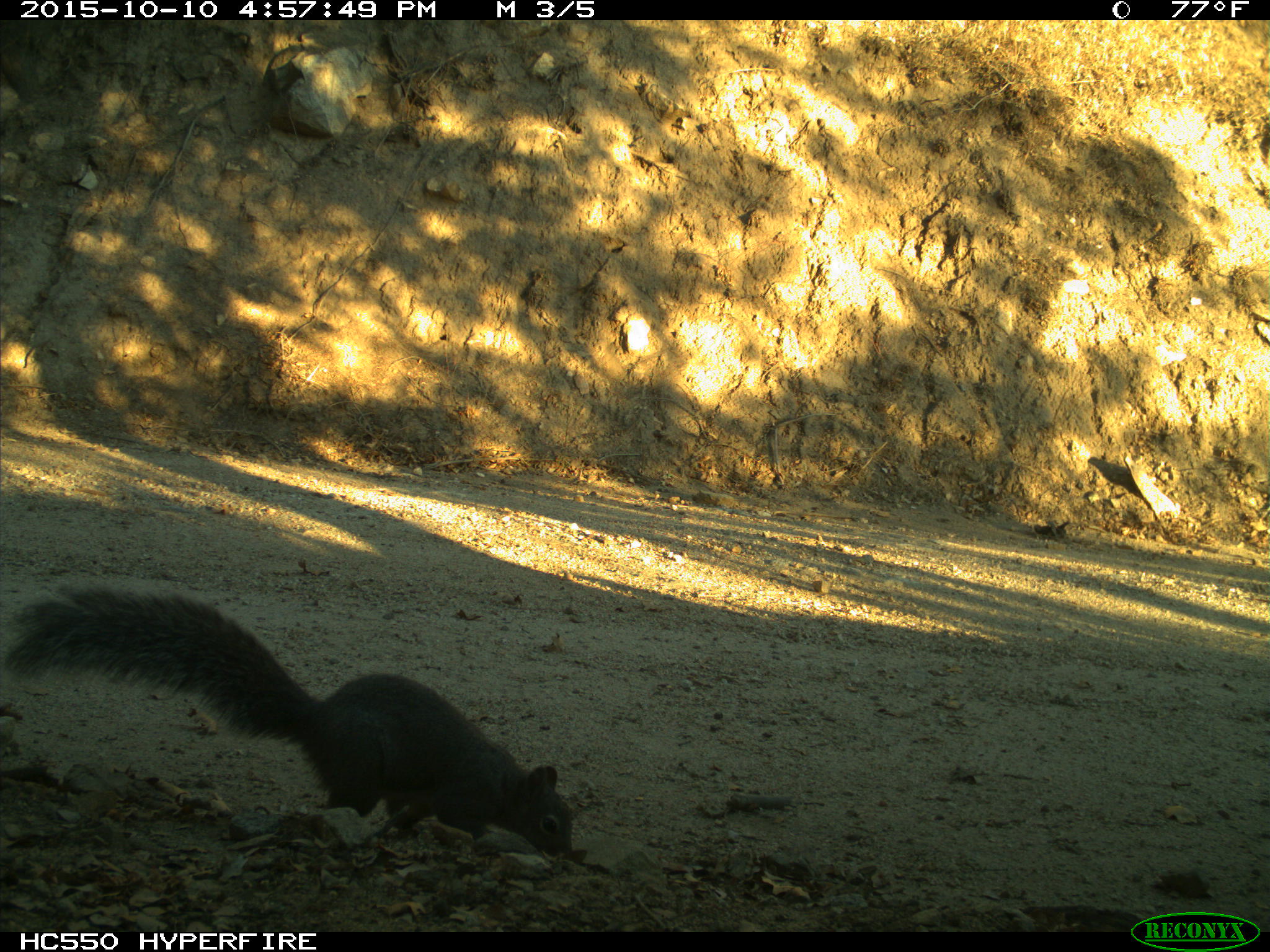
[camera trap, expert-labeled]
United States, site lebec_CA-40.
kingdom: Animalia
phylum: Chordata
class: Mammalia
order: Rodentia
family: Sciuridae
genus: Sciurus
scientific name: Sciurus carolinensis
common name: eastern gray squirrel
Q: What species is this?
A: Sciurus carolinensis (eastern gray squirrel).